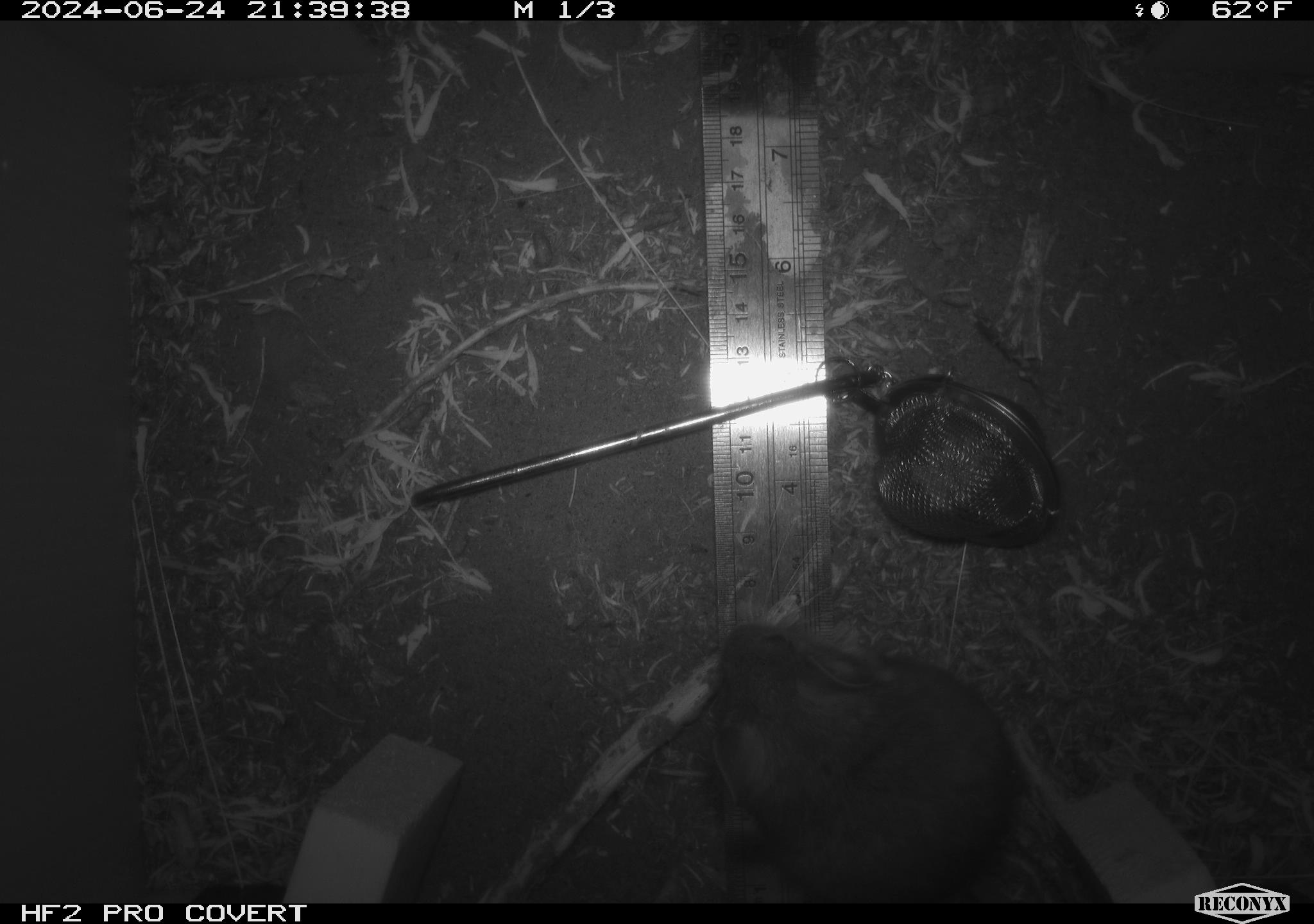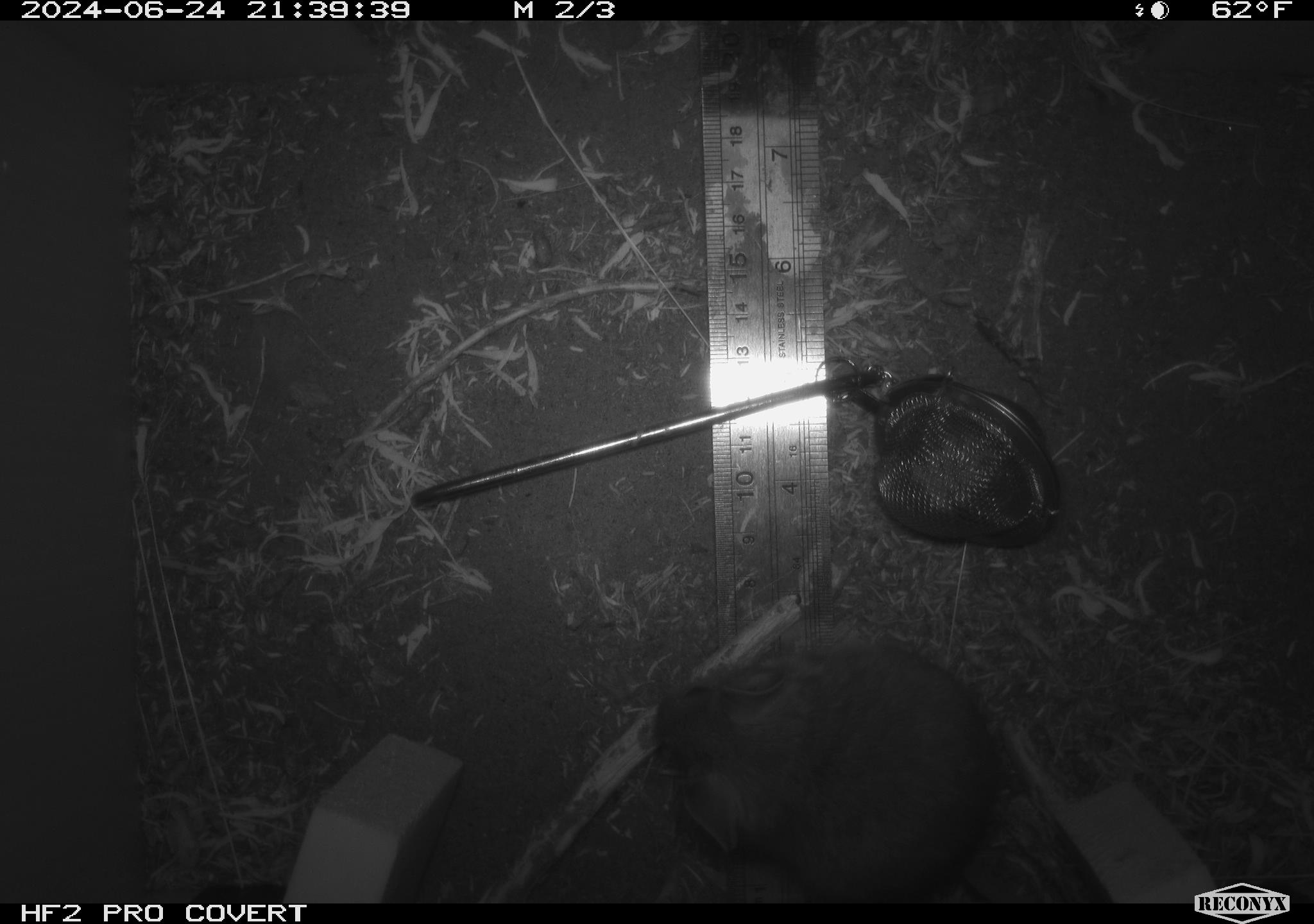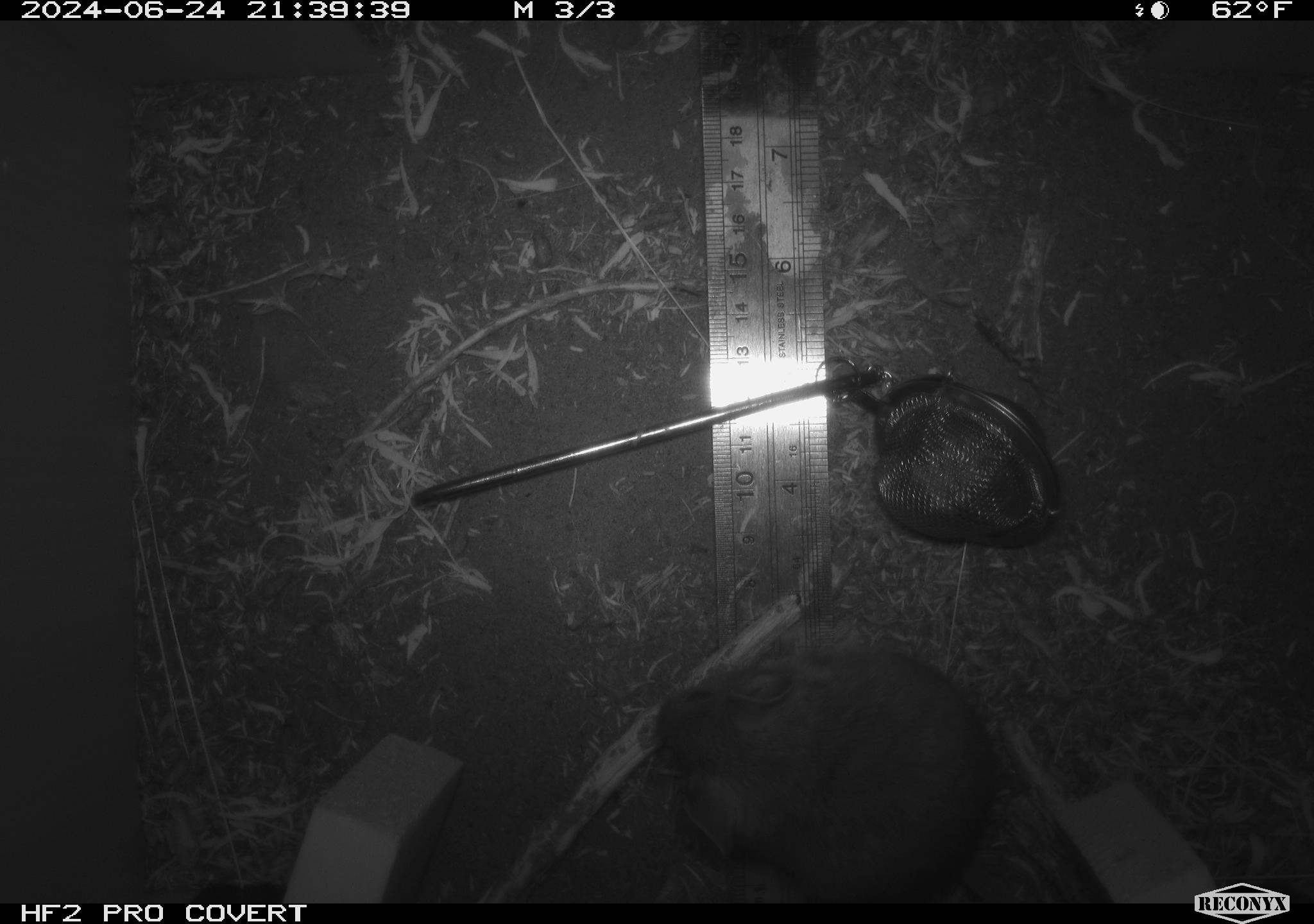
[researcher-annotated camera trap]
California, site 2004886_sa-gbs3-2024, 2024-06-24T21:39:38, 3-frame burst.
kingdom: Animalia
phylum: Chordata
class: Mammalia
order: Rodentia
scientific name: Rodentia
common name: mouse species